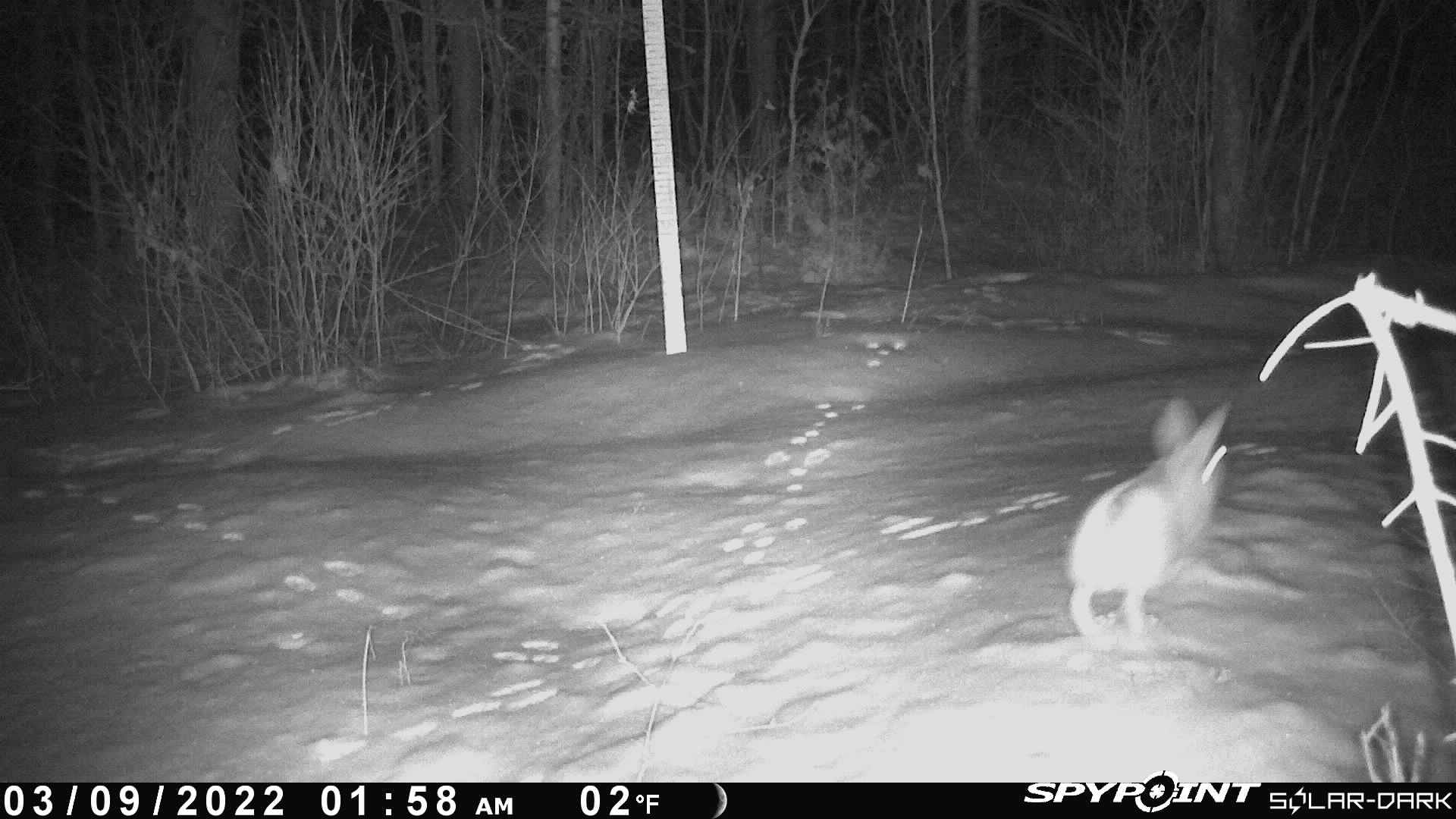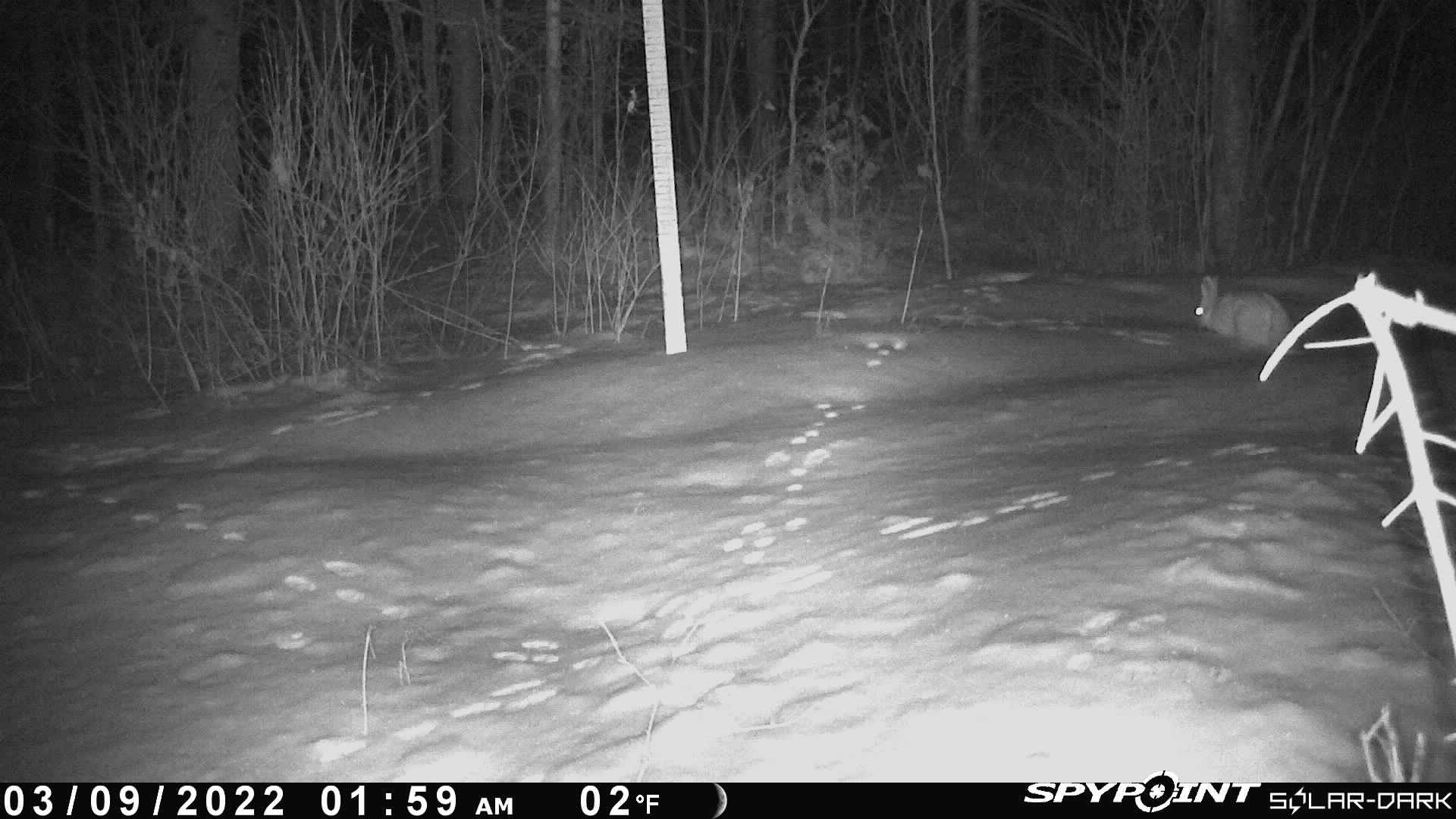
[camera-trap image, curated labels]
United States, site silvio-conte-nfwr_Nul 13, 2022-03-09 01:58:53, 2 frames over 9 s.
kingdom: Animalia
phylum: Chordata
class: Mammalia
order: Lagomorpha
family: Leporidae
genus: Lepus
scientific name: Lepus americanus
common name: snowshoe hare